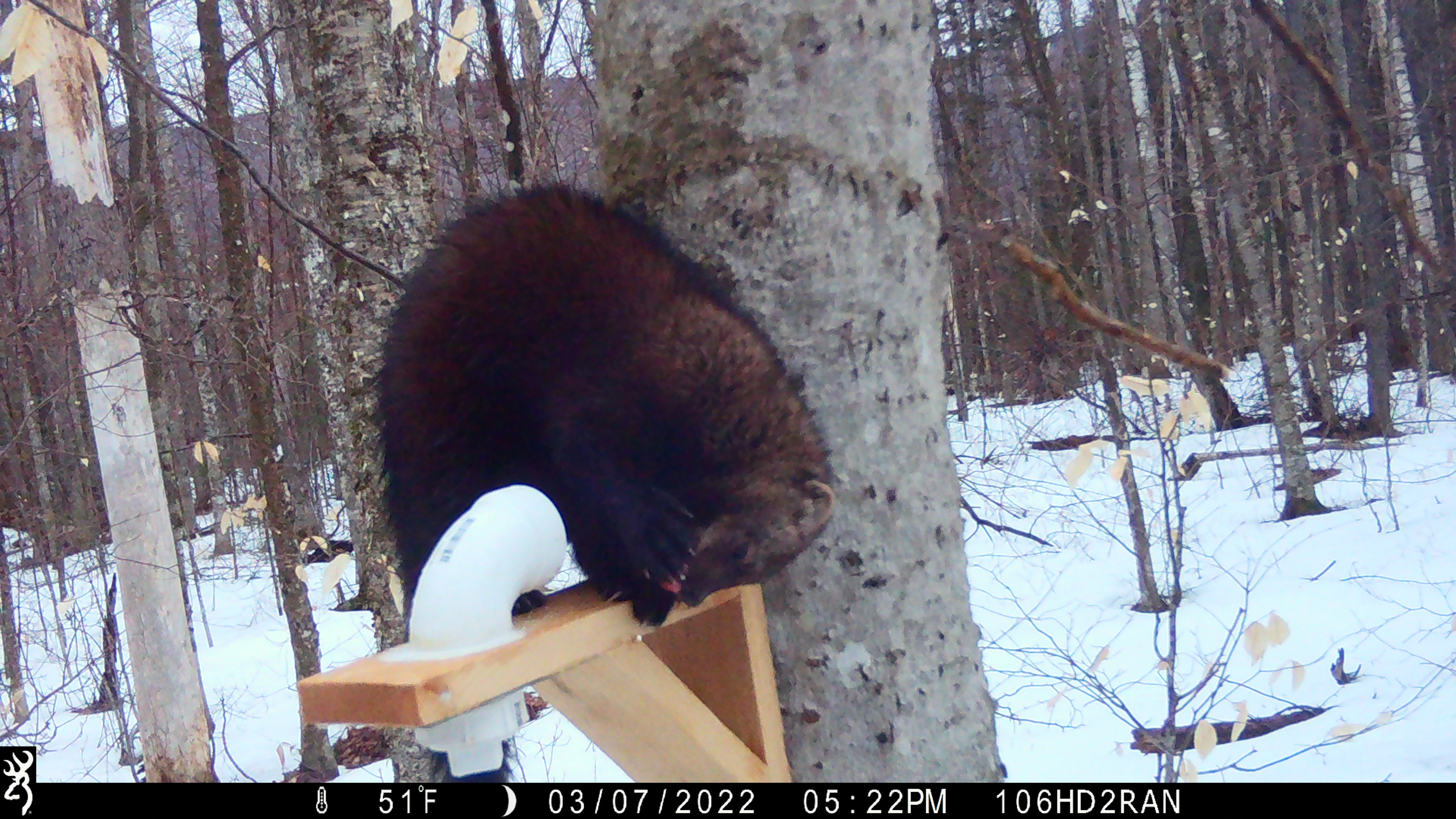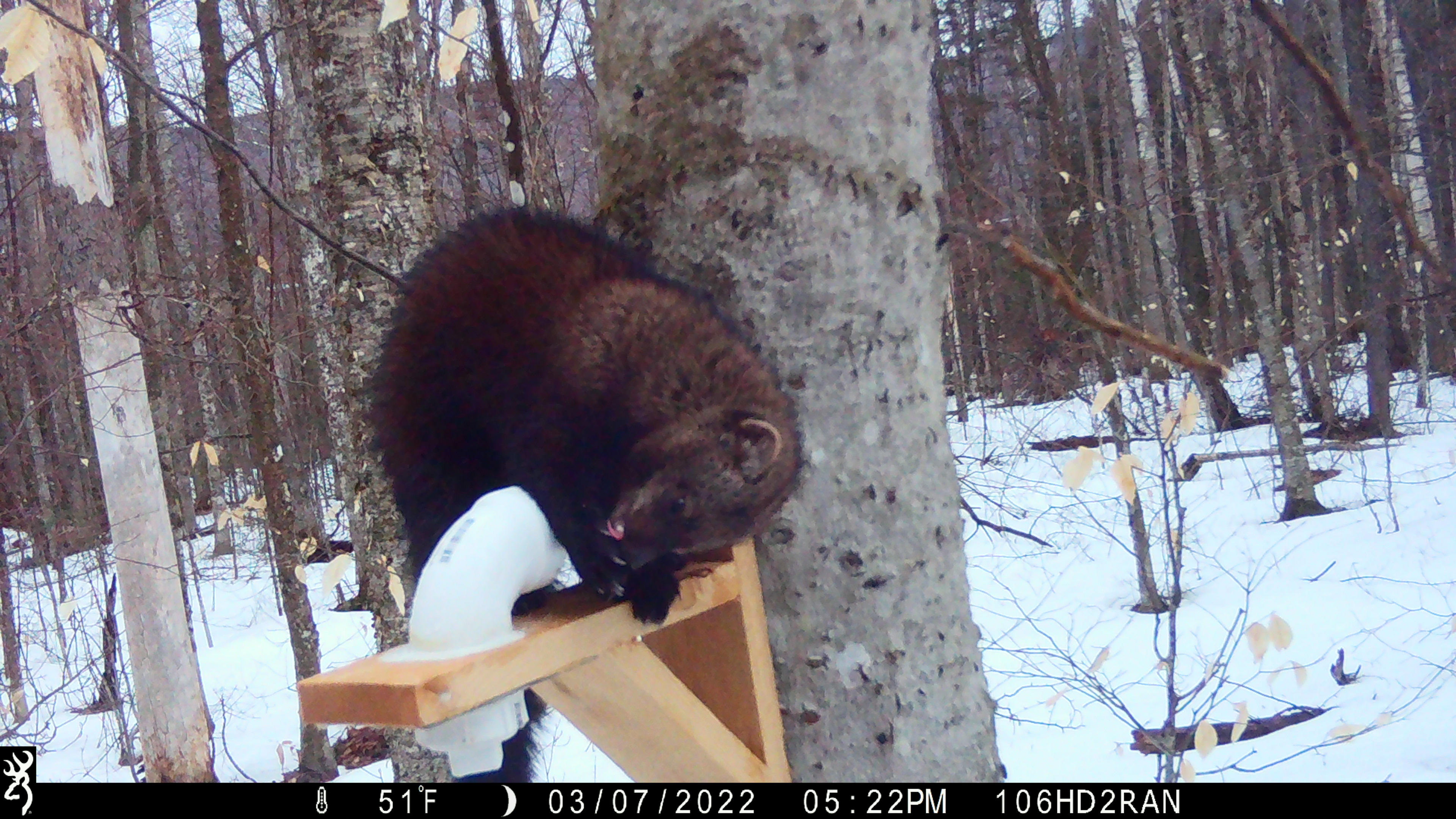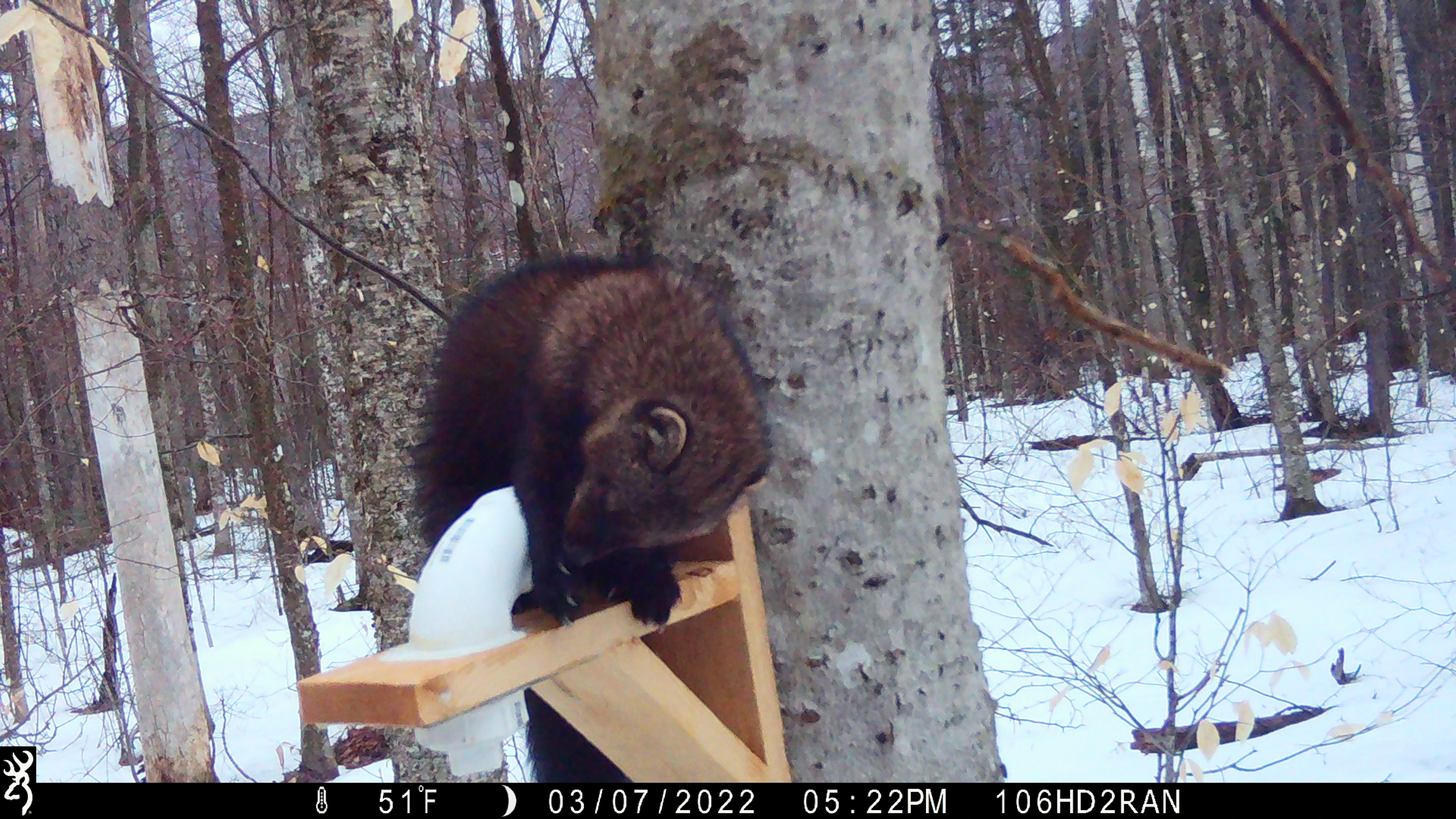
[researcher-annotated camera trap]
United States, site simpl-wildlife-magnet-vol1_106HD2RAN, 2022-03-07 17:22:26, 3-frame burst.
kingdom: Animalia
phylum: Chordata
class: Mammalia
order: Carnivora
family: Mustelidae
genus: Pekania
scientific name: Pekania pennanti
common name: fisher